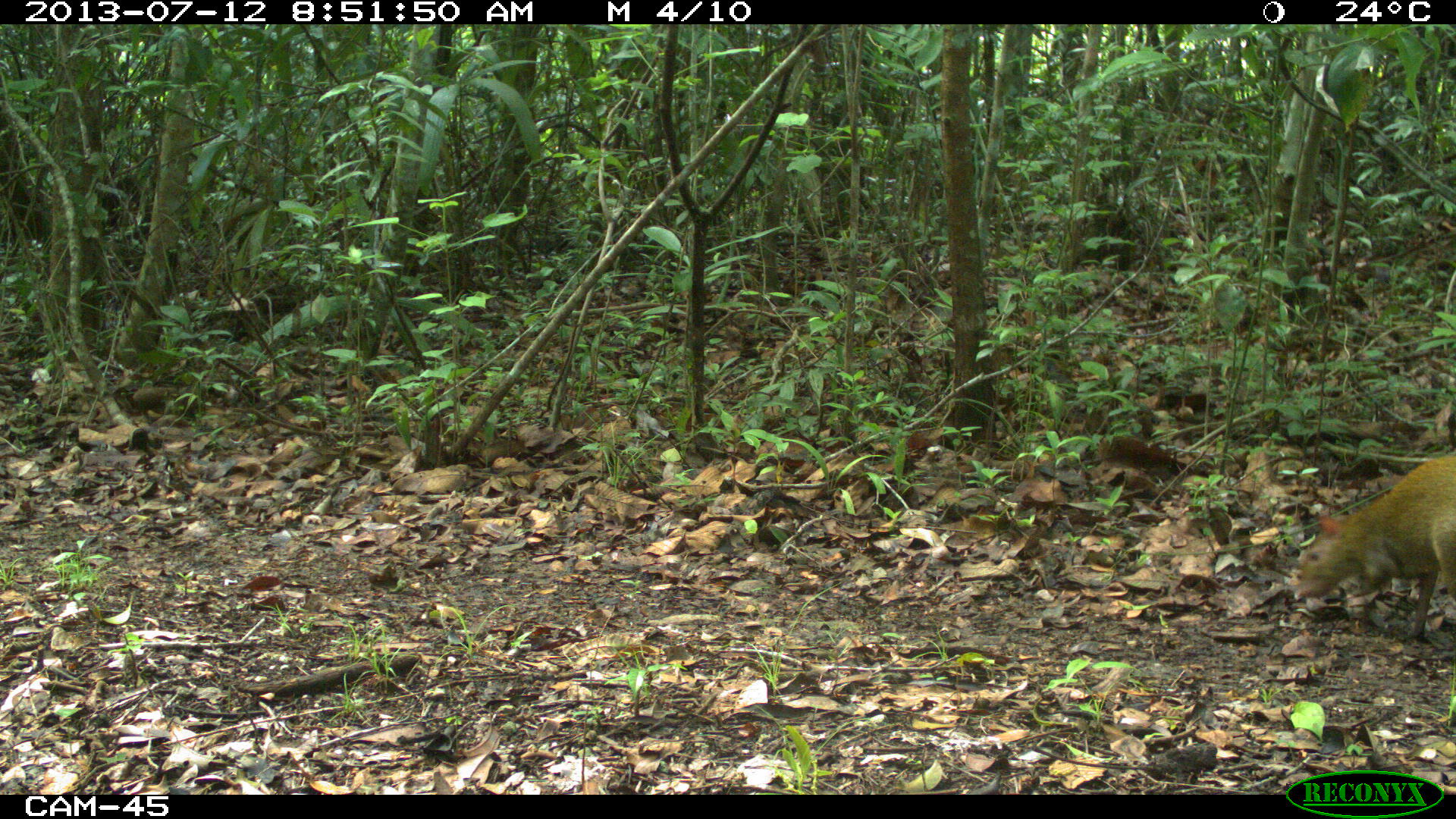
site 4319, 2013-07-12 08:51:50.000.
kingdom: Animalia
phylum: Chordata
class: Mammalia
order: Rodentia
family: Dasyproctidae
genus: Dasyprocta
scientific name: Dasyprocta punctata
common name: central american agouti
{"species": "Dasyprocta punctata (central american agouti)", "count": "1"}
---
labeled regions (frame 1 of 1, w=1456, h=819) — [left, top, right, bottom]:
dasyprocta punctata: [1296, 454, 1456, 639]